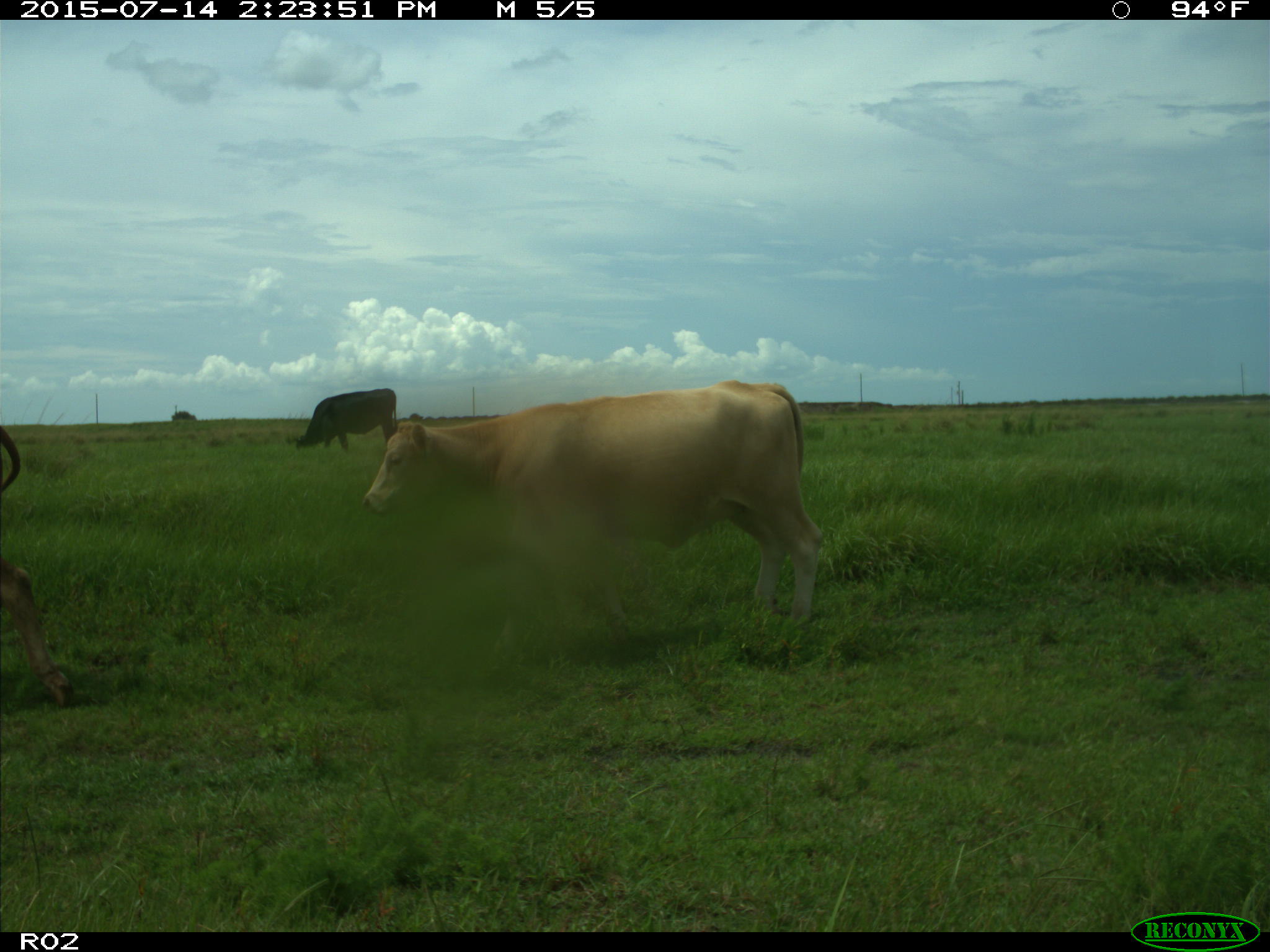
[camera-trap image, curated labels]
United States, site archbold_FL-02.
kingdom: Animalia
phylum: Chordata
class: Mammalia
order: Artiodactyla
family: Bovidae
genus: Bos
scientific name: Bos taurus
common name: domestic cow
Bos taurus (domestic cow).